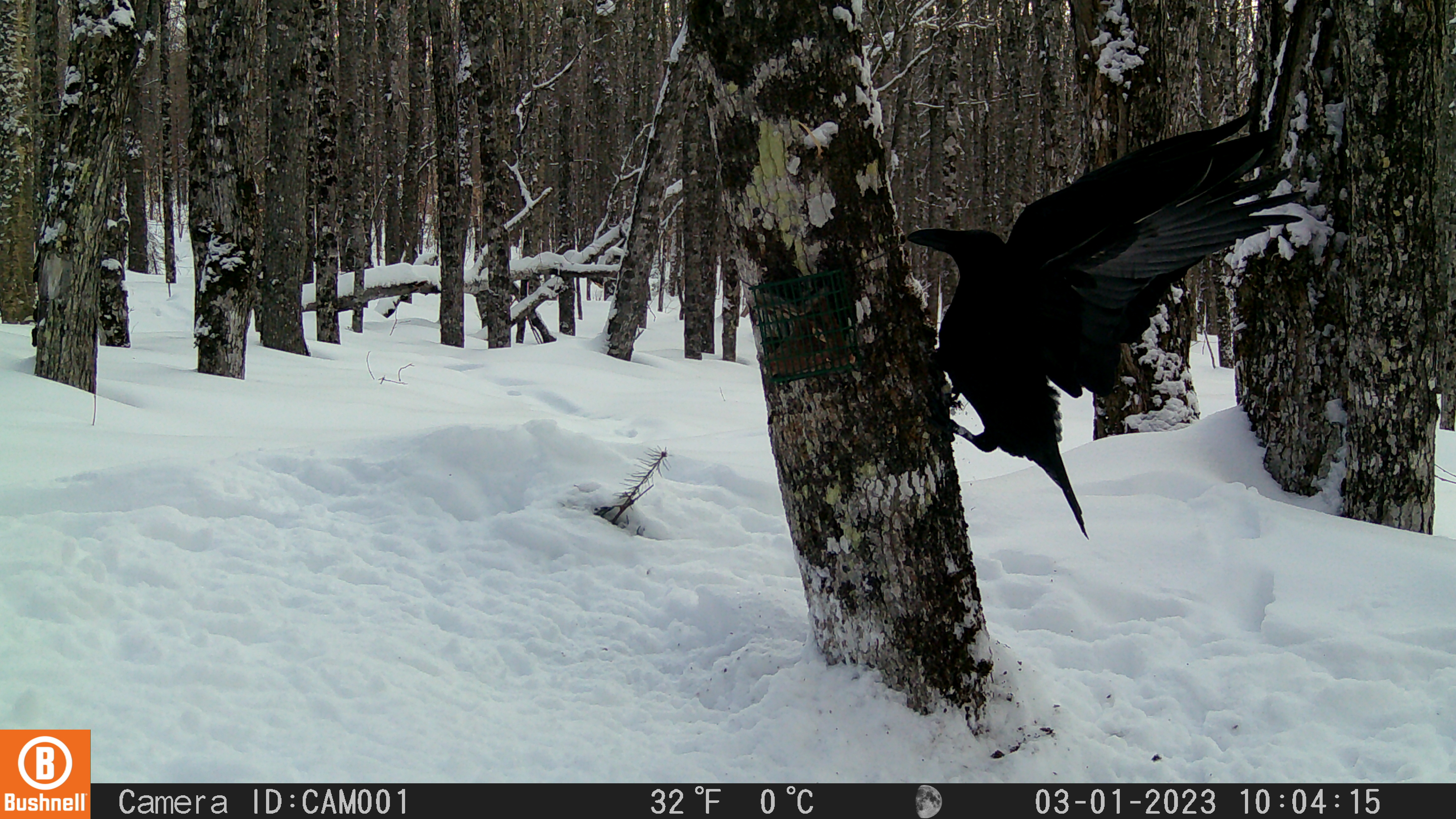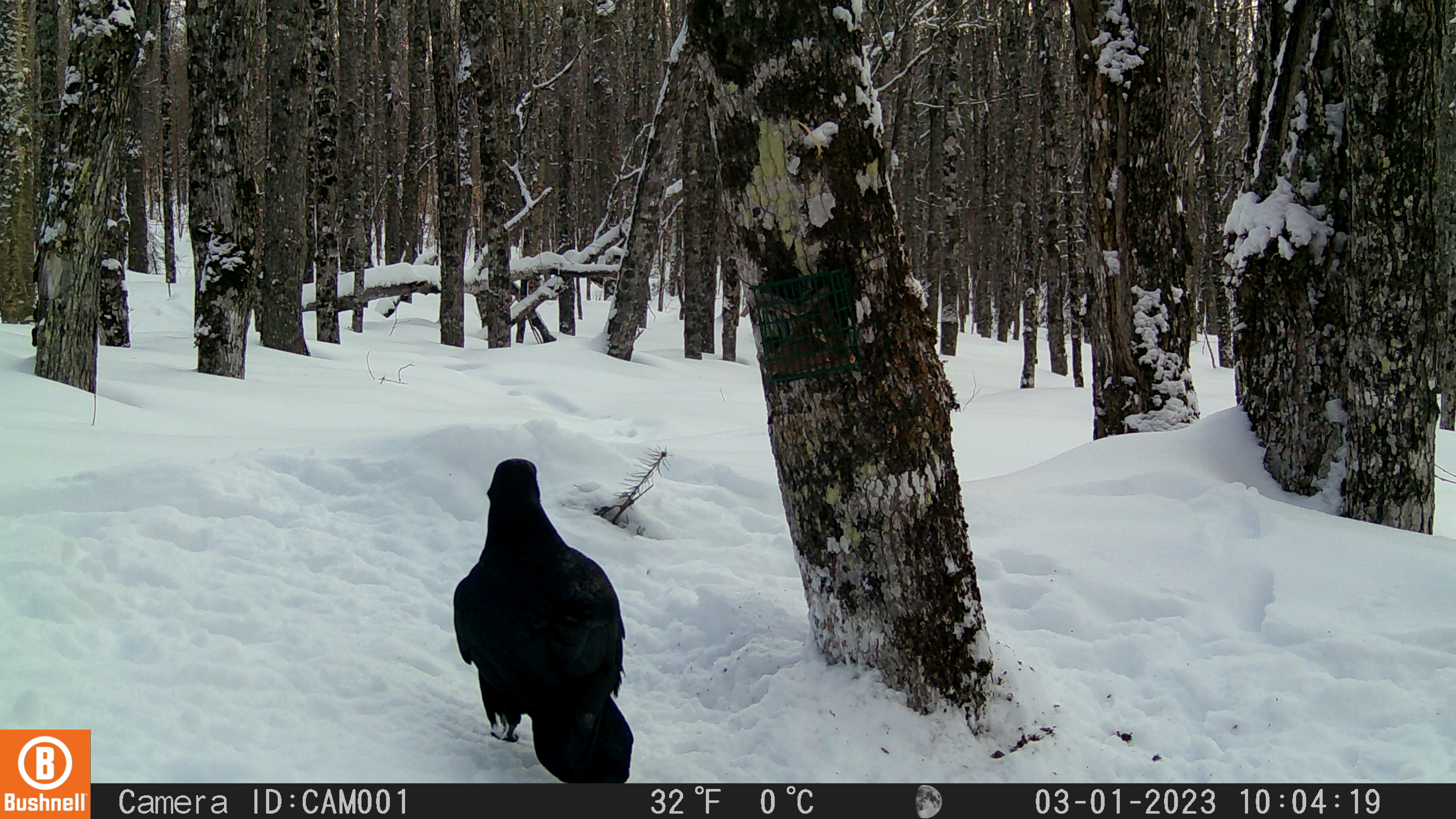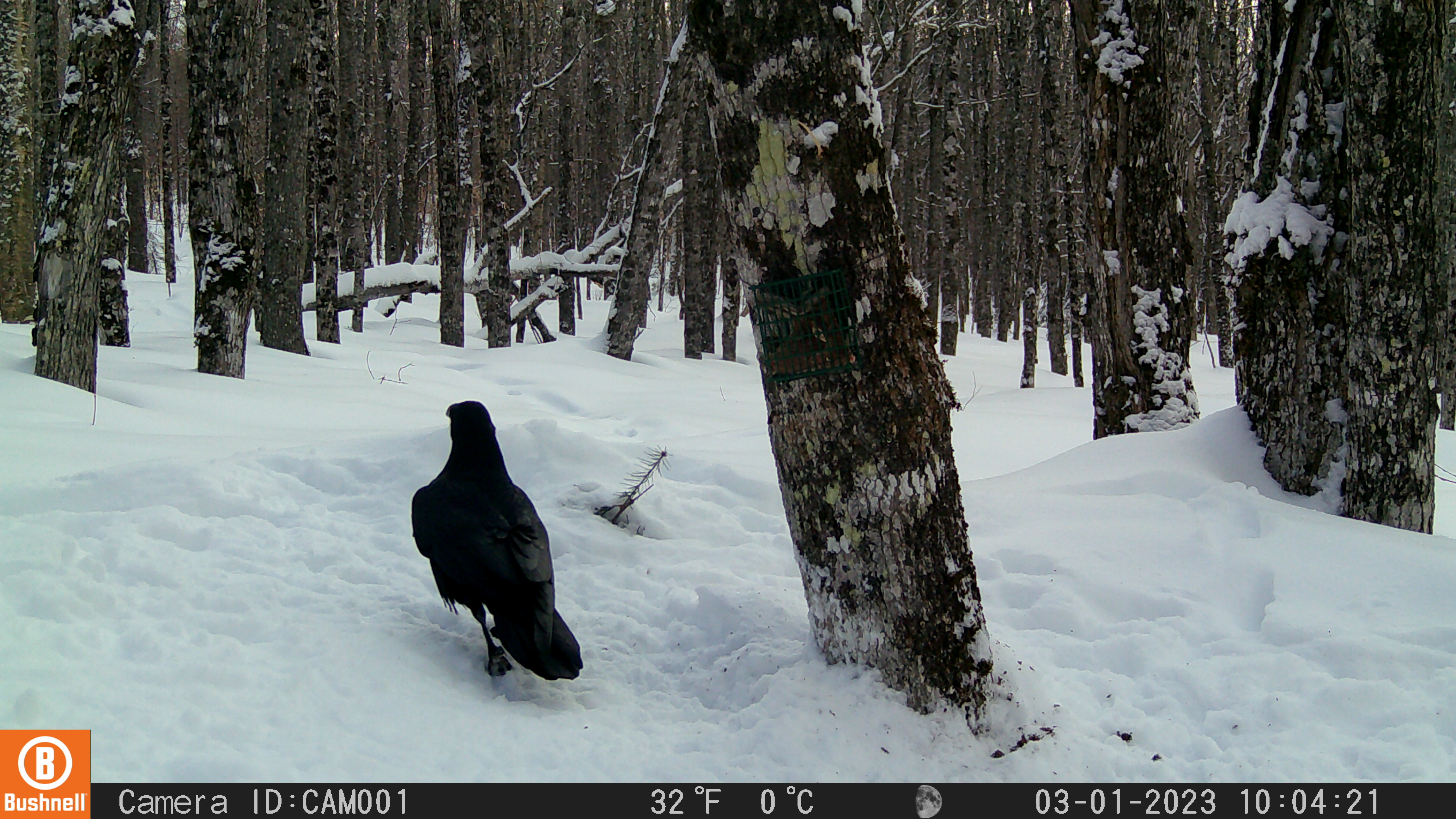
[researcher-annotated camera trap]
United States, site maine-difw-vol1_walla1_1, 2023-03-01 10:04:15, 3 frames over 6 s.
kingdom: Animalia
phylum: Chordata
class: Aves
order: Passeriformes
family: Corvidae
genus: Corvus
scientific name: Corvus corax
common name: common raven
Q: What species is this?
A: Common raven (Corvus corax).